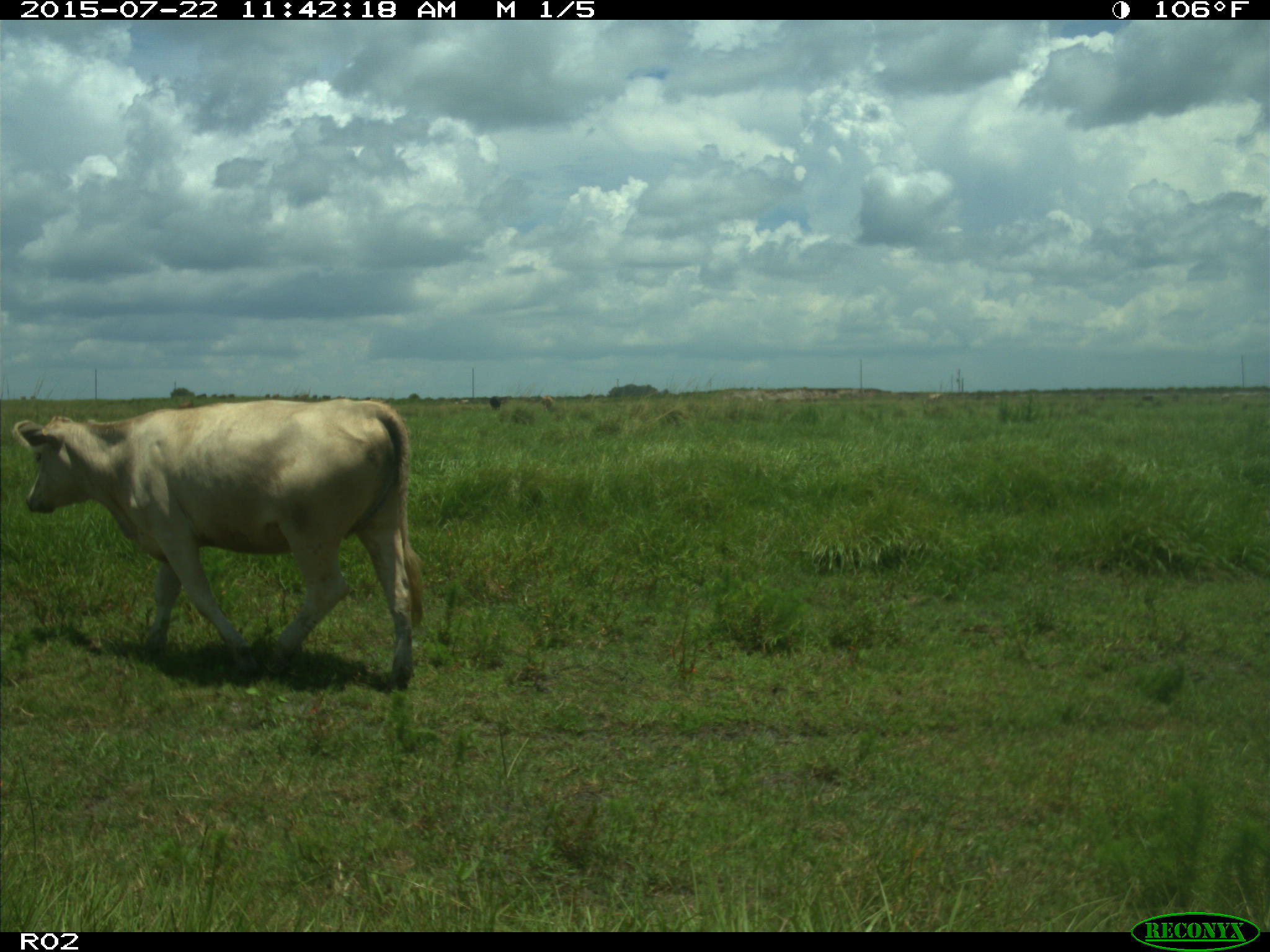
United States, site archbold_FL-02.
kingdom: Animalia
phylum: Chordata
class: Mammalia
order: Artiodactyla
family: Bovidae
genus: Bos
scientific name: Bos taurus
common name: domestic cow